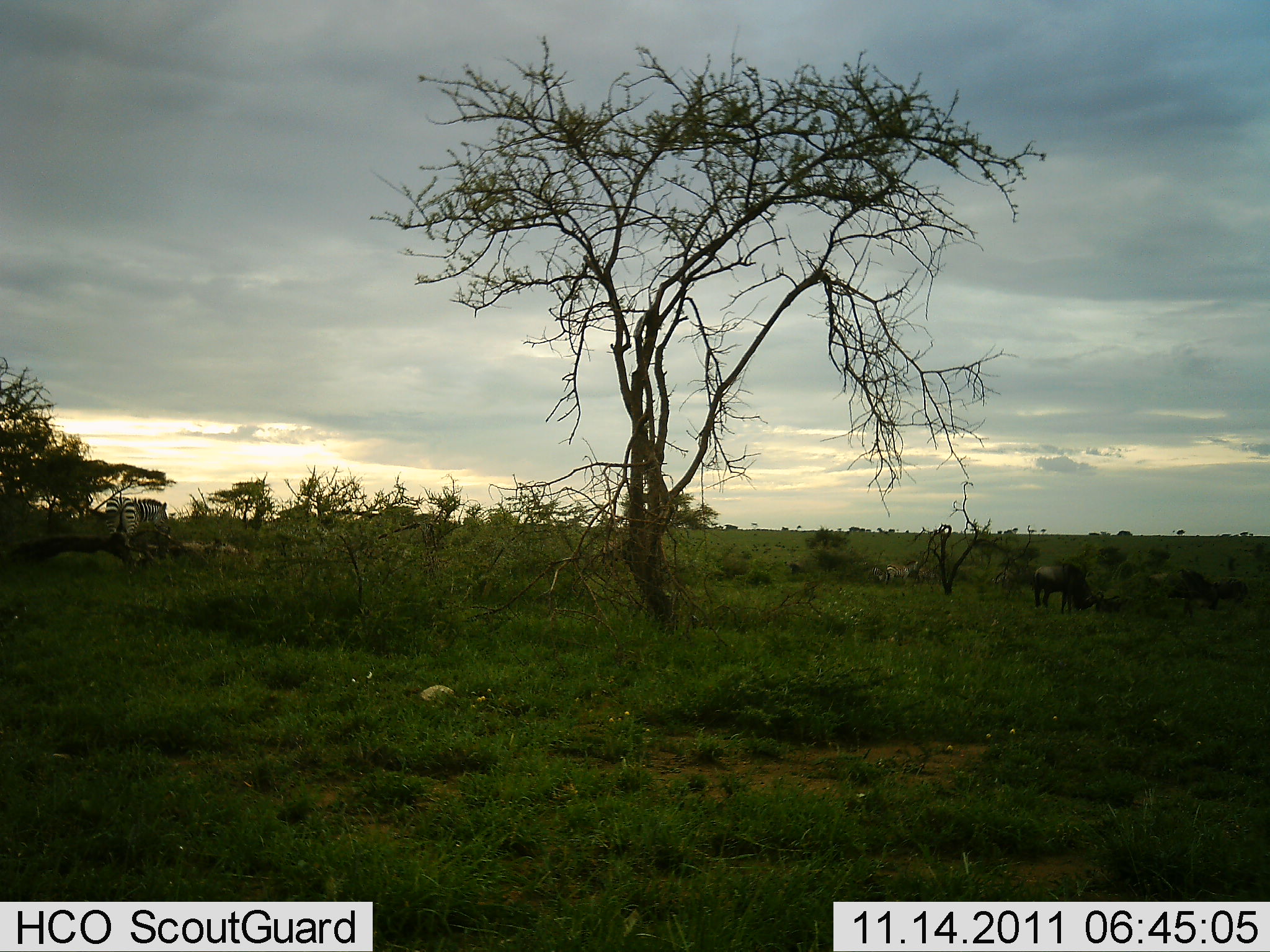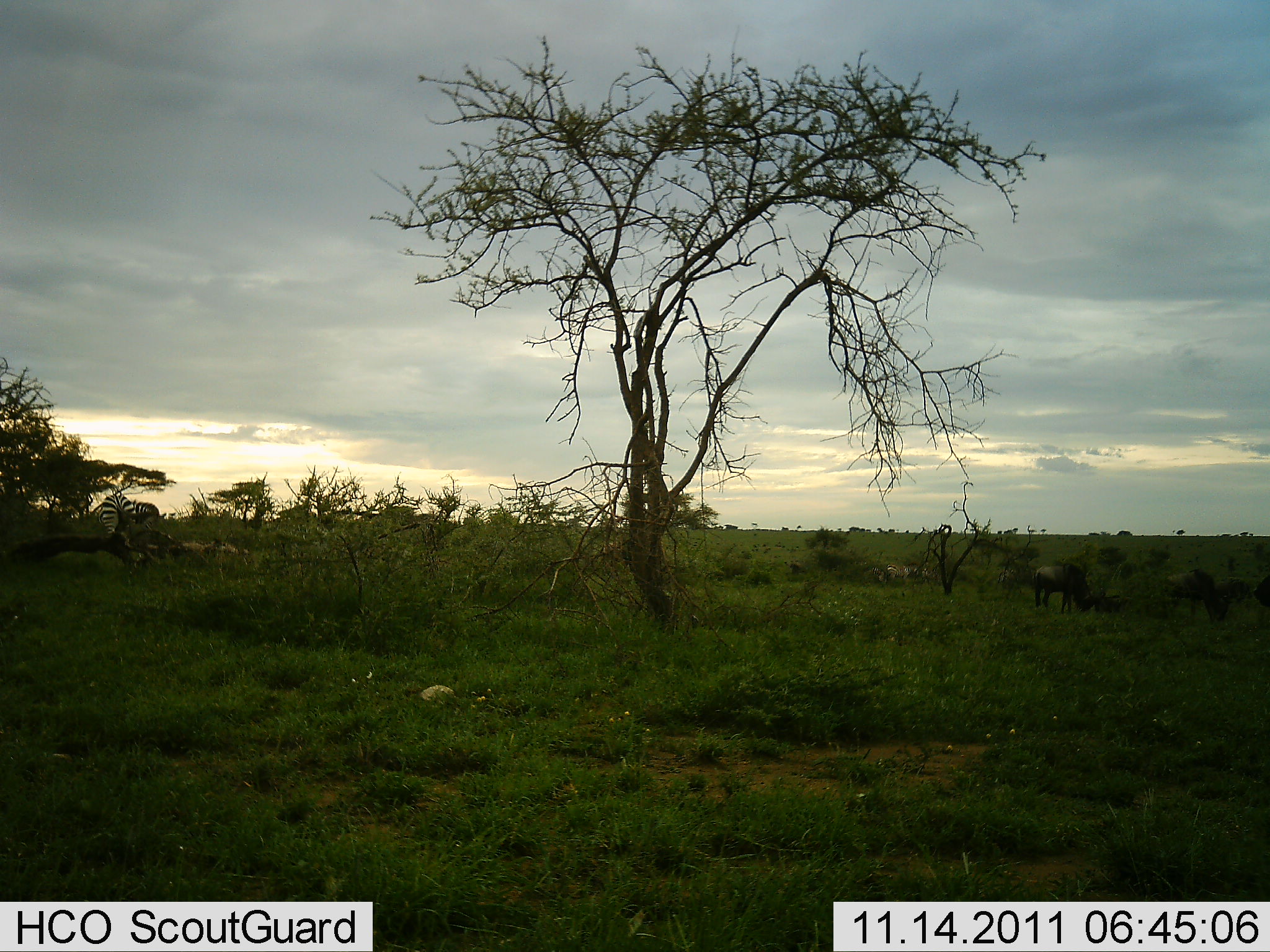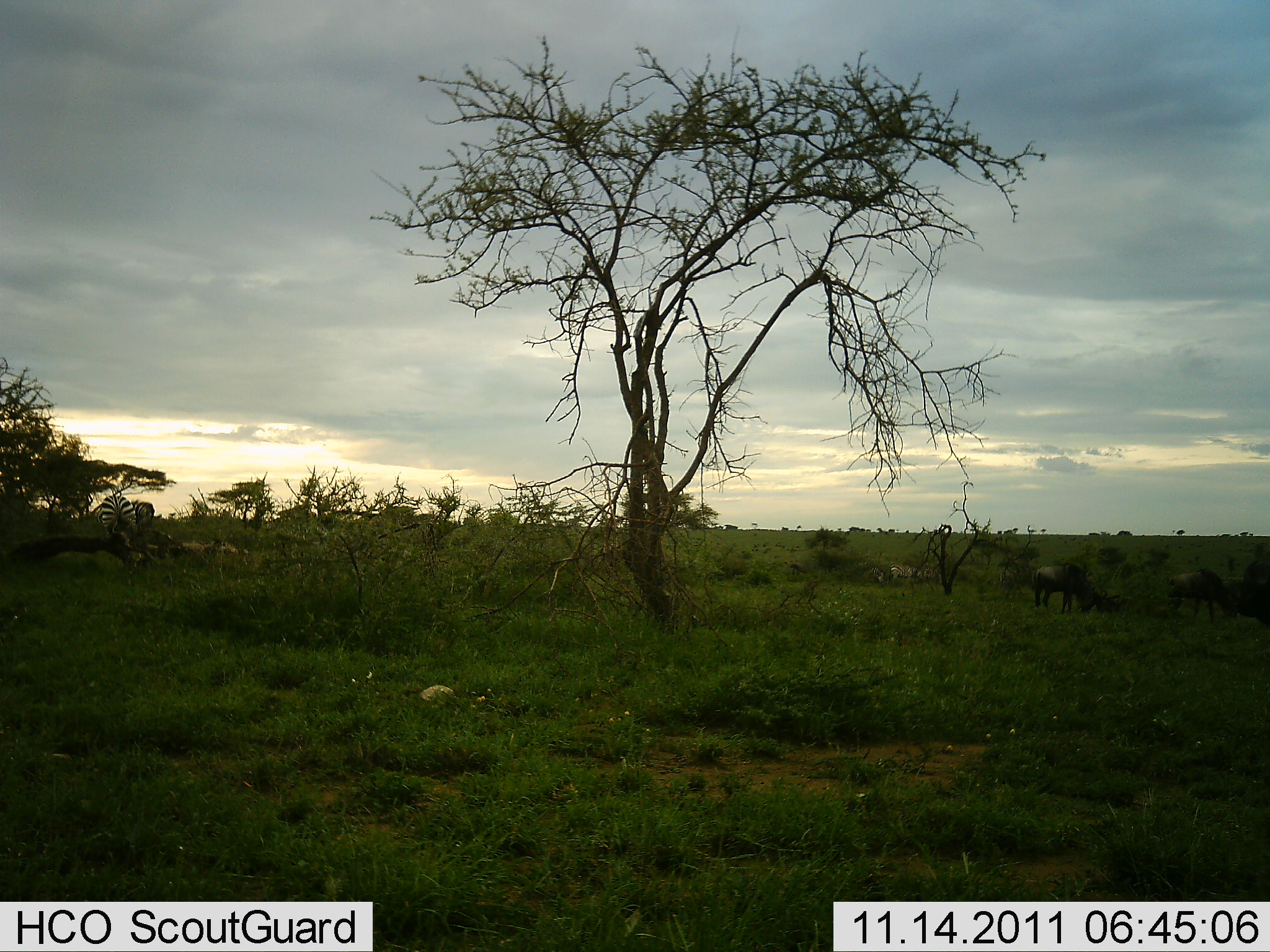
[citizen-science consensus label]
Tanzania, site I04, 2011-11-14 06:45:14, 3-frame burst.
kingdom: Animalia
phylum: Chordata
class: Mammalia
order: Artiodactyla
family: Bovidae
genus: Connochaetes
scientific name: Connochaetes taurinus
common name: blue wildebeest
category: wildebeest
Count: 4.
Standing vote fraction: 46%.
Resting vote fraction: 0%.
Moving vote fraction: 23%.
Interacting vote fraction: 0%.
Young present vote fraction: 8%.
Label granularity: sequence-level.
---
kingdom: Animalia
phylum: Chordata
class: Mammalia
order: Perissodactyla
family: Equidae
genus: Equus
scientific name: Equus quagga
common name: plains zebra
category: zebra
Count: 1.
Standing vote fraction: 50%.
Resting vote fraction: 0%.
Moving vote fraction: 17%.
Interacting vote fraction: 0%.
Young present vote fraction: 0%.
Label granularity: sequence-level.